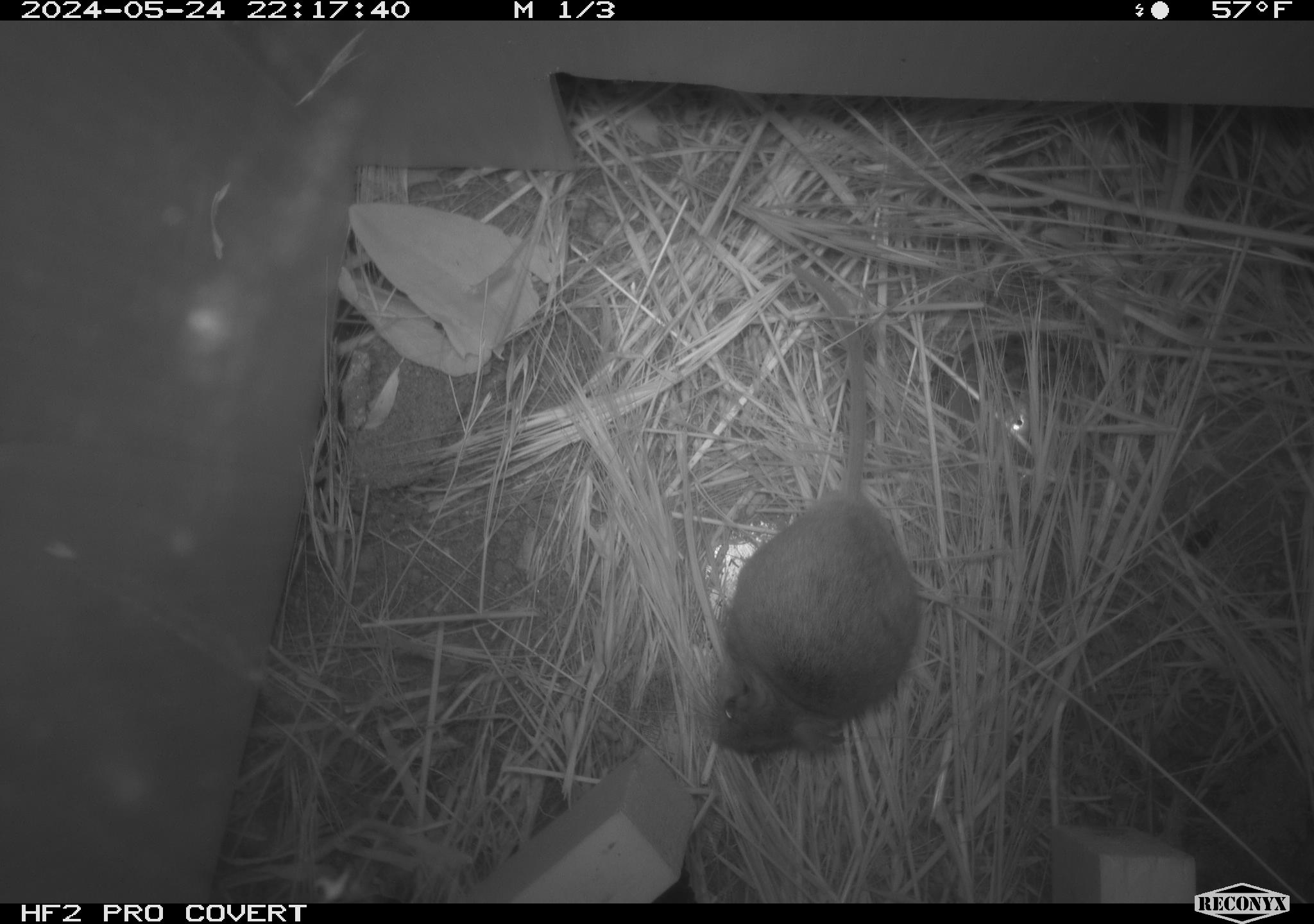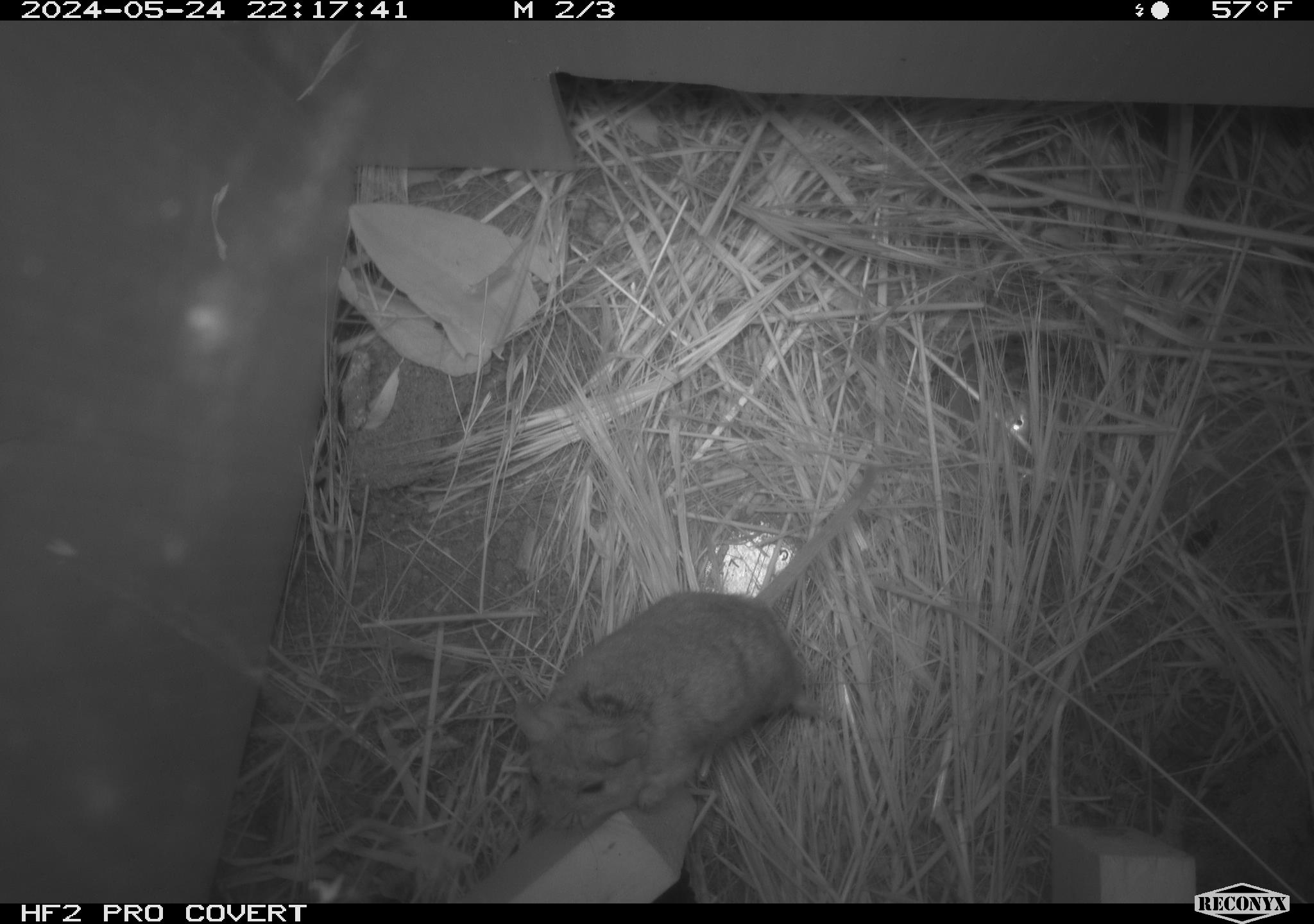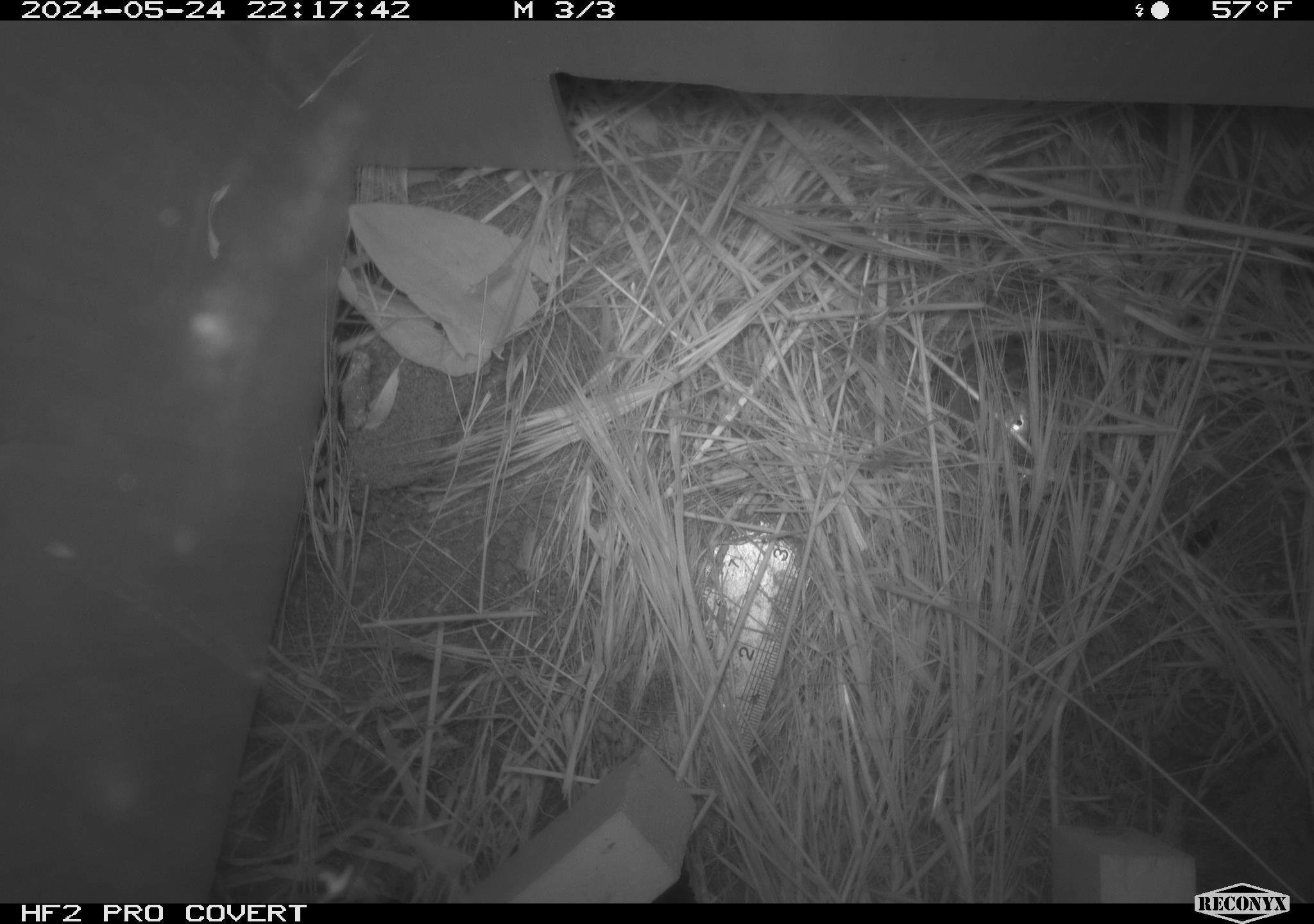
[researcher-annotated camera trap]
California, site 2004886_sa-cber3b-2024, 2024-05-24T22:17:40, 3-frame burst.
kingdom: Animalia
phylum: Chordata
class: Mammalia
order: Rodentia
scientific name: Rodentia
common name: mouse species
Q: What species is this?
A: Mouse species (Rodentia).